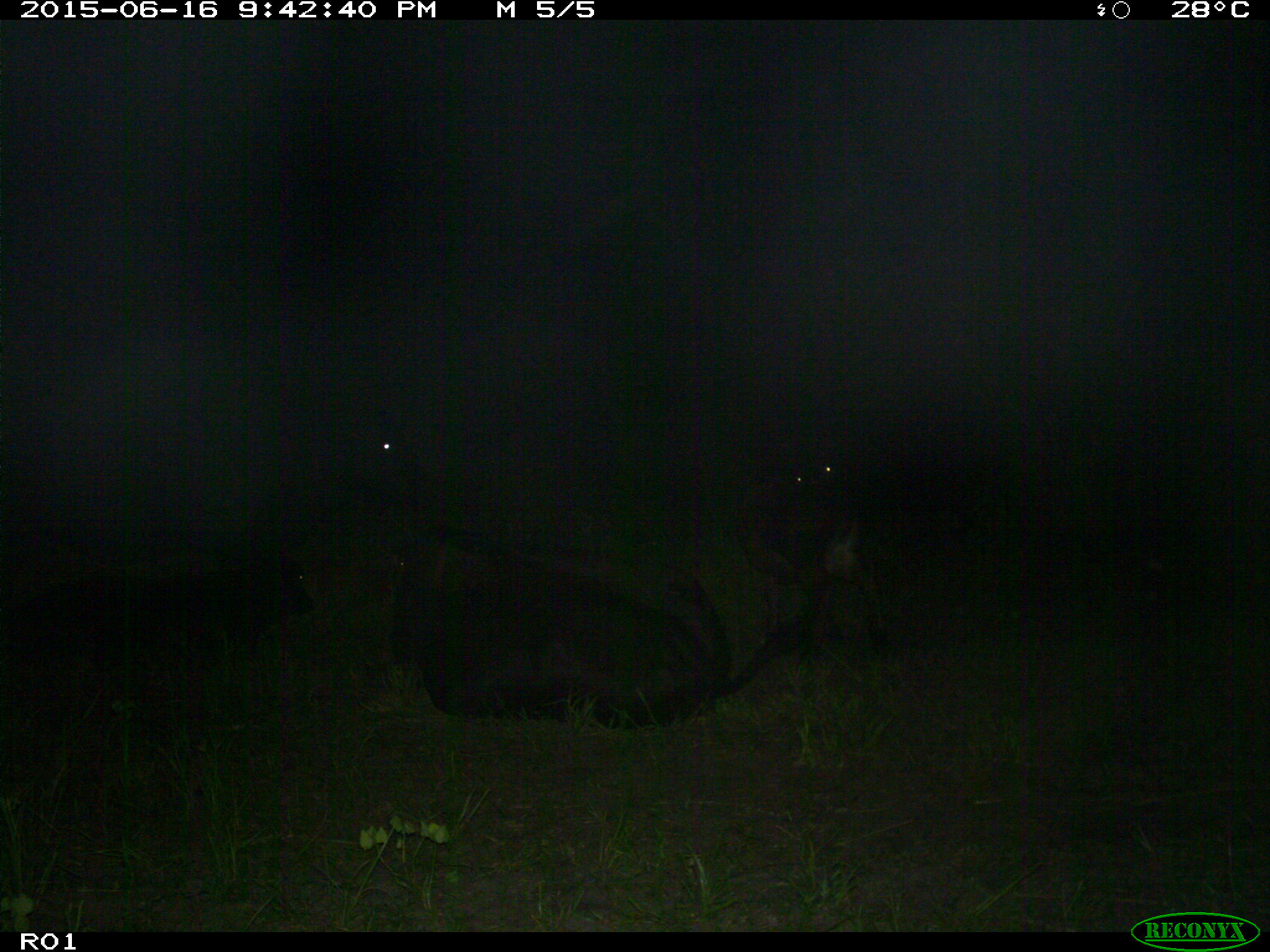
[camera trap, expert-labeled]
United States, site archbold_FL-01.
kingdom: Animalia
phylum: Chordata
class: Mammalia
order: Artiodactyla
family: Bovidae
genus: Bos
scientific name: Bos taurus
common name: domestic cow